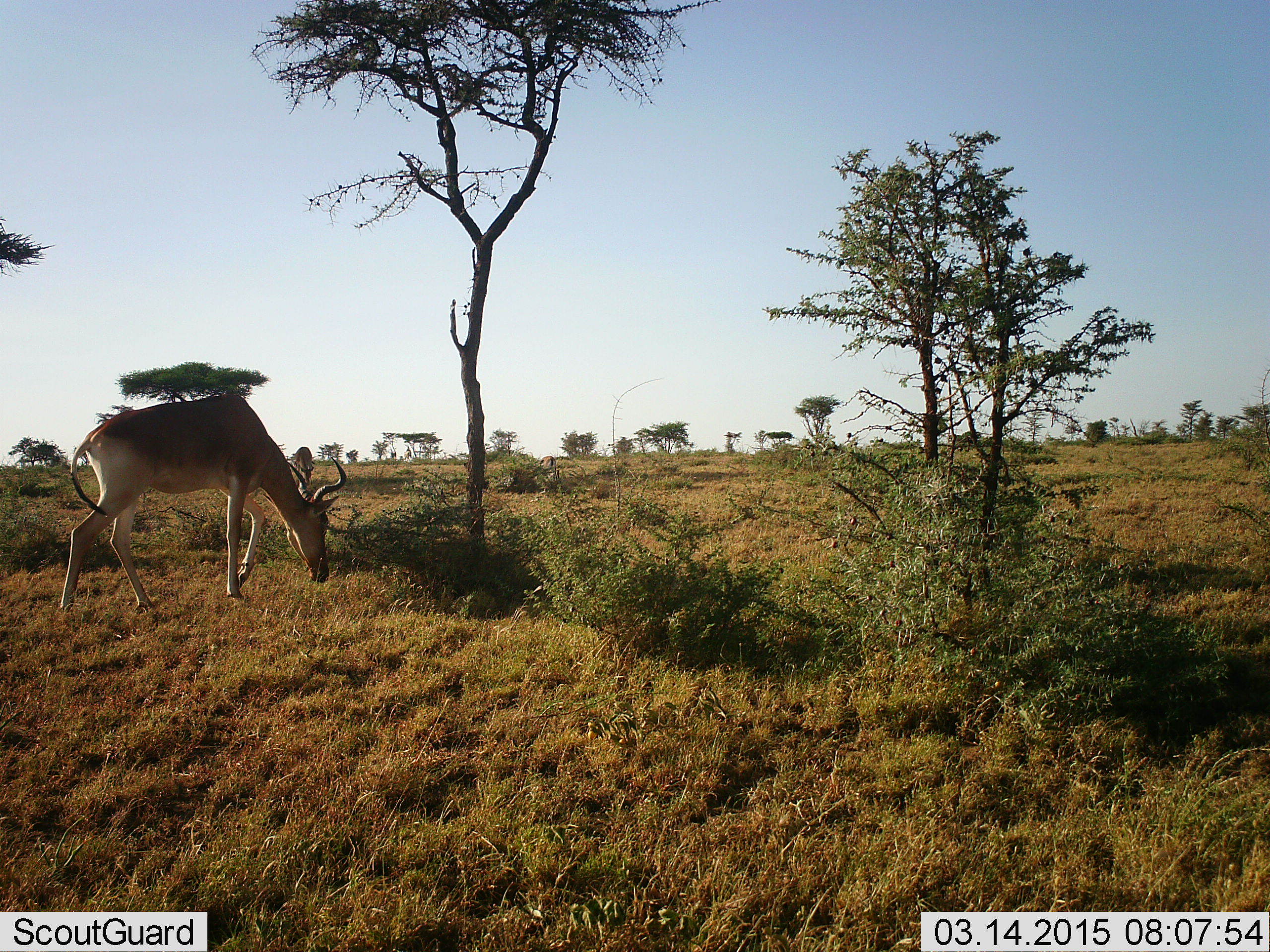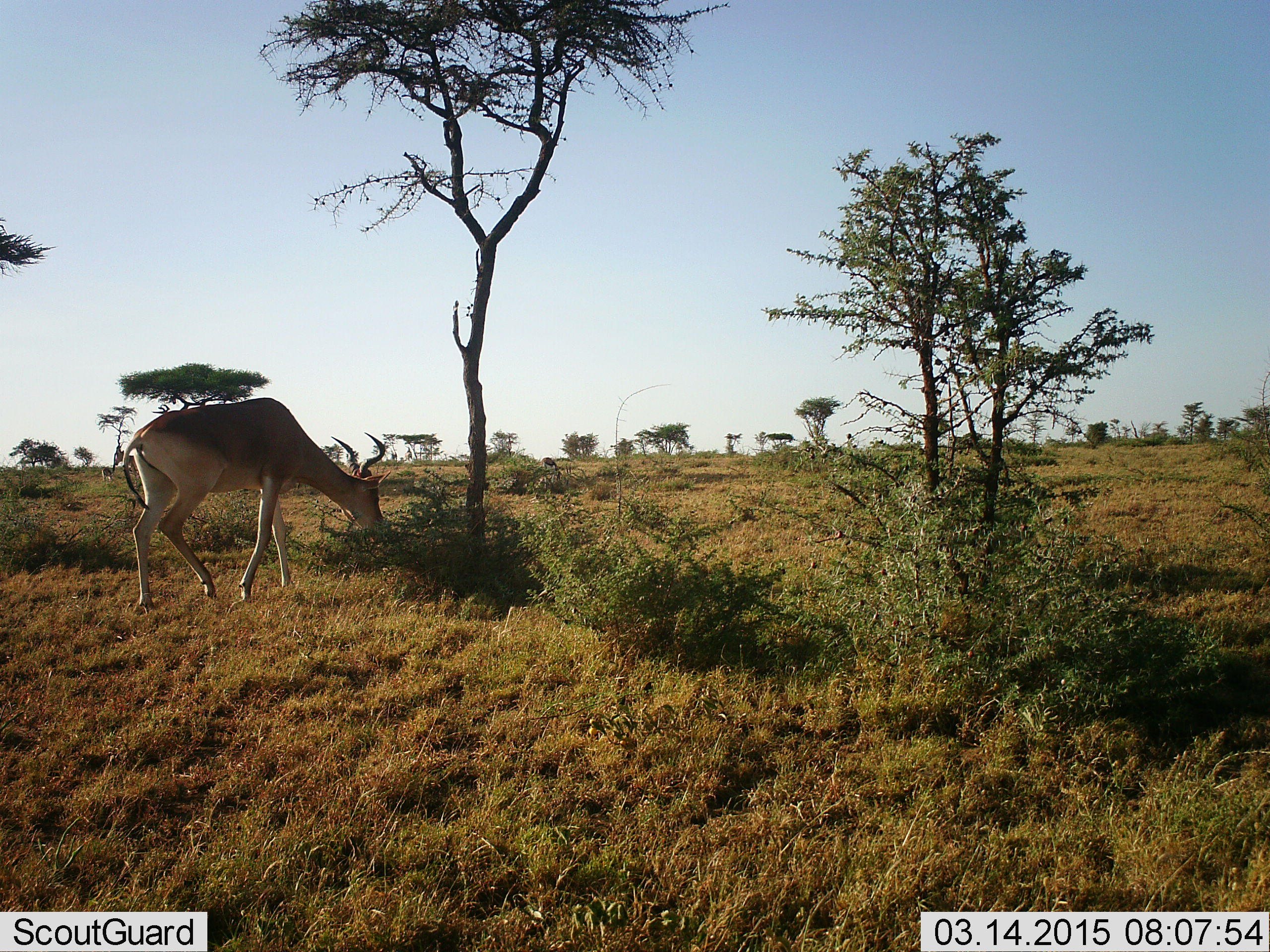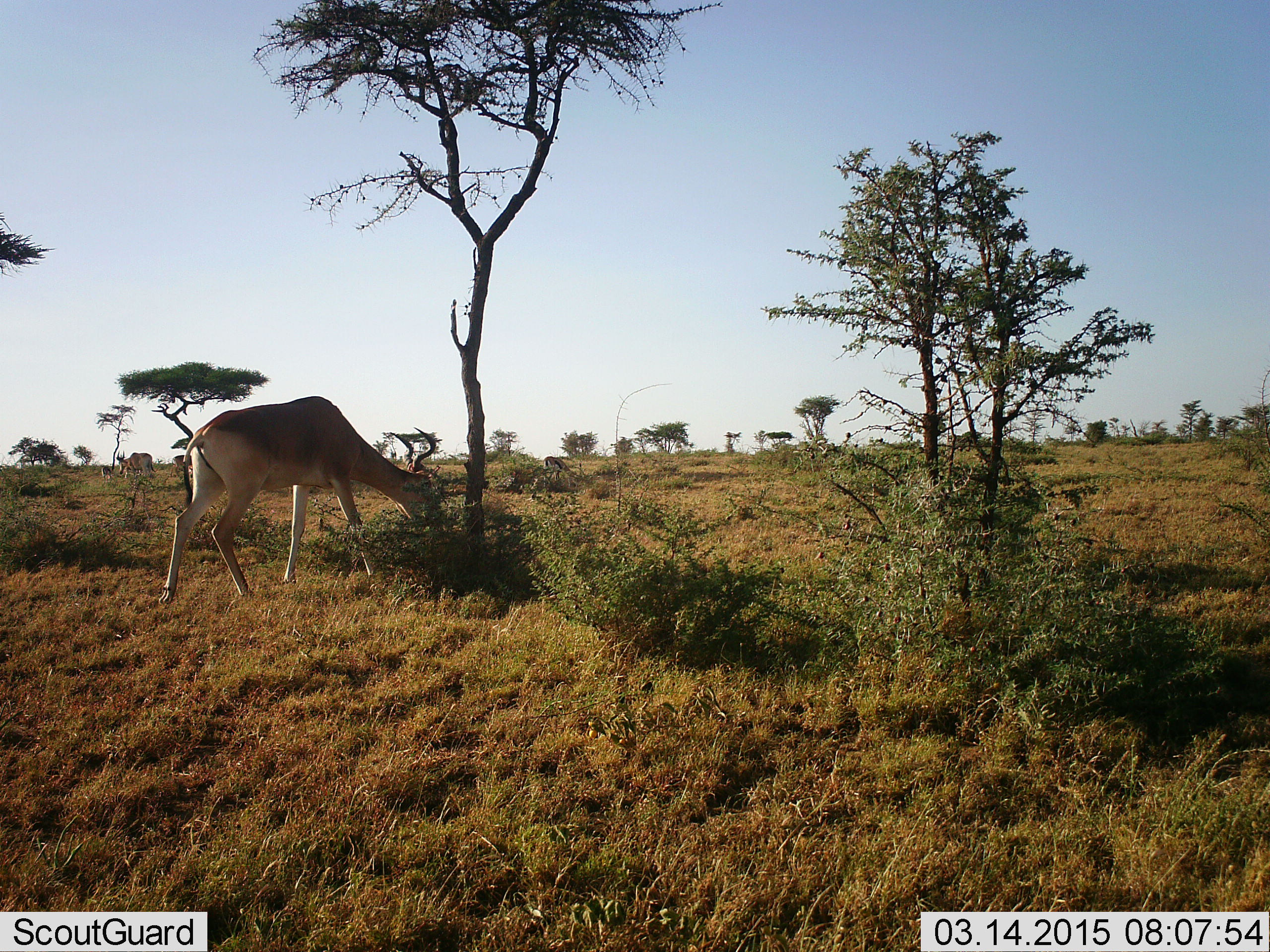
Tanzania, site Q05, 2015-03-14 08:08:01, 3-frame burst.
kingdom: Animalia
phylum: Chordata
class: Mammalia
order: Artiodactyla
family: Bovidae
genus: Alcelaphus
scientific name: Alcelaphus buselaphus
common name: hartebeest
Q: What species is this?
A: Hartebeest (Alcelaphus buselaphus).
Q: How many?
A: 1.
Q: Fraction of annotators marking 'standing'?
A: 9%.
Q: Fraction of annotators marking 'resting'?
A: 0%.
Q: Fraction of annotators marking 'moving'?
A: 18%.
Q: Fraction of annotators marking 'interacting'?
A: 0%.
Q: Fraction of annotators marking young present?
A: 0%.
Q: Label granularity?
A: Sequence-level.